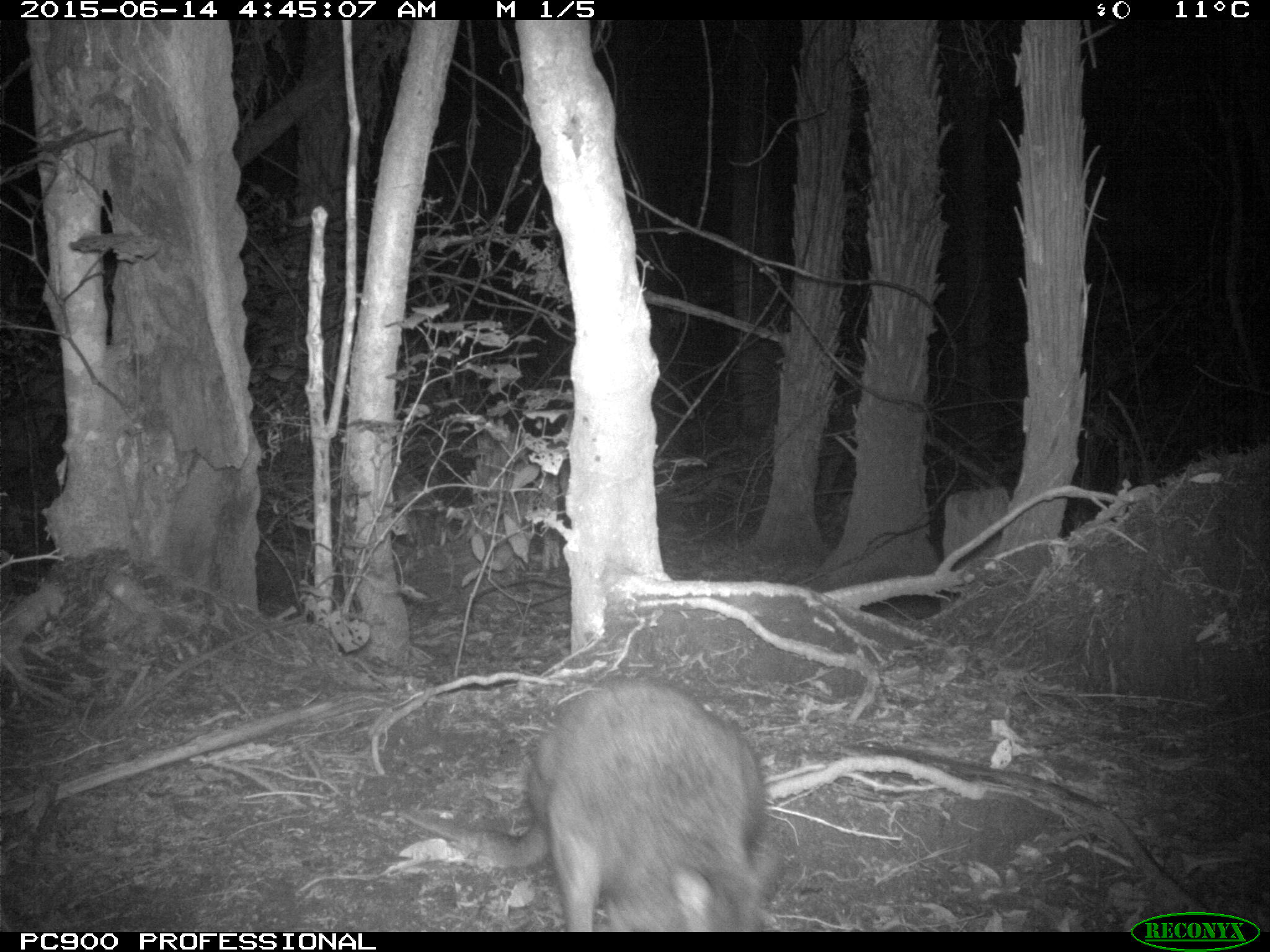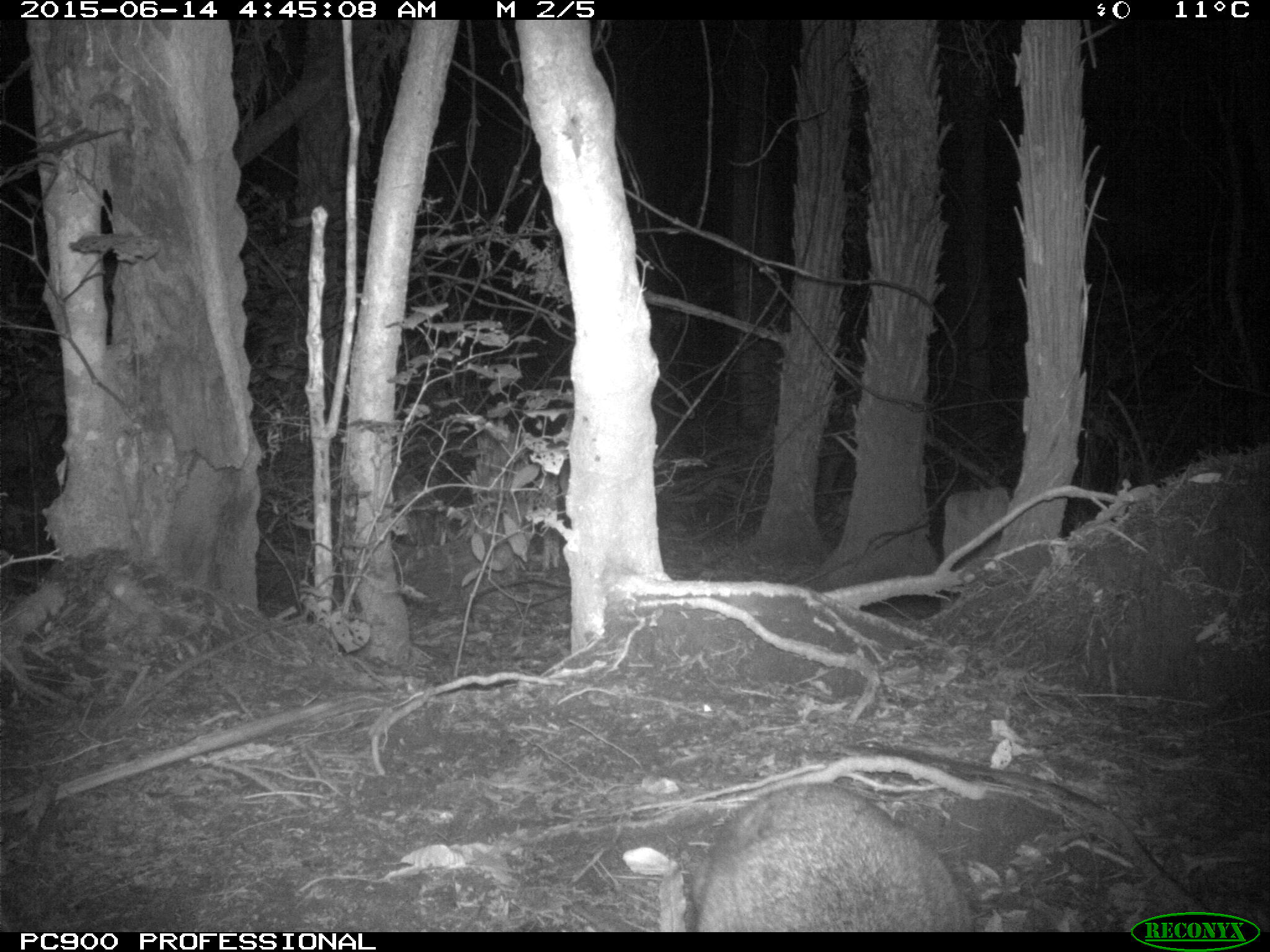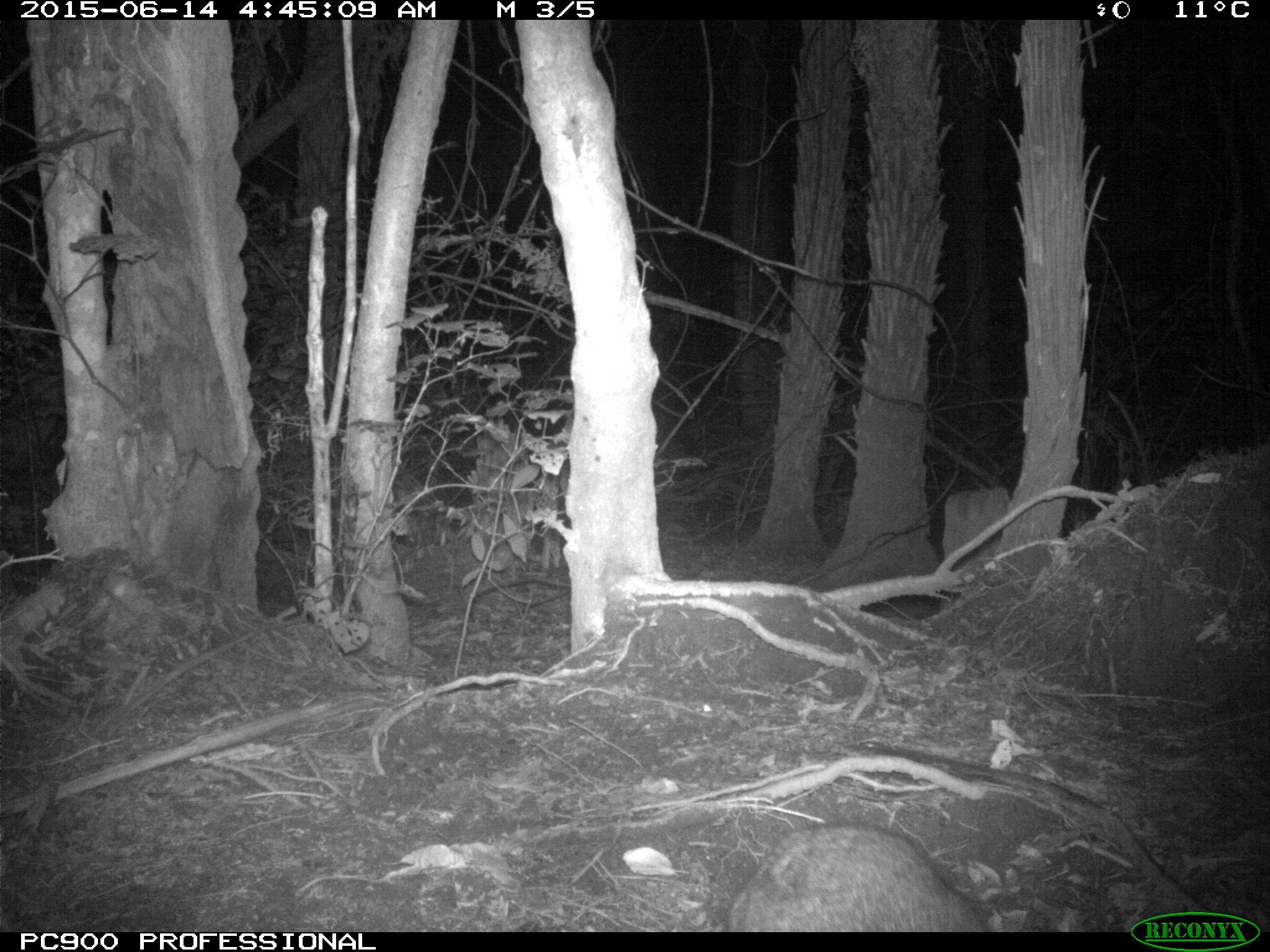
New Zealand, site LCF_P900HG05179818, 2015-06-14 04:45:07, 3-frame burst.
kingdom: Animalia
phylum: Chordata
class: Mammalia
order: Diprotodontia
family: Macropodidae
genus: Notamacropus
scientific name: Notamacropus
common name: wallaby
Wallaby (Notamacropus).